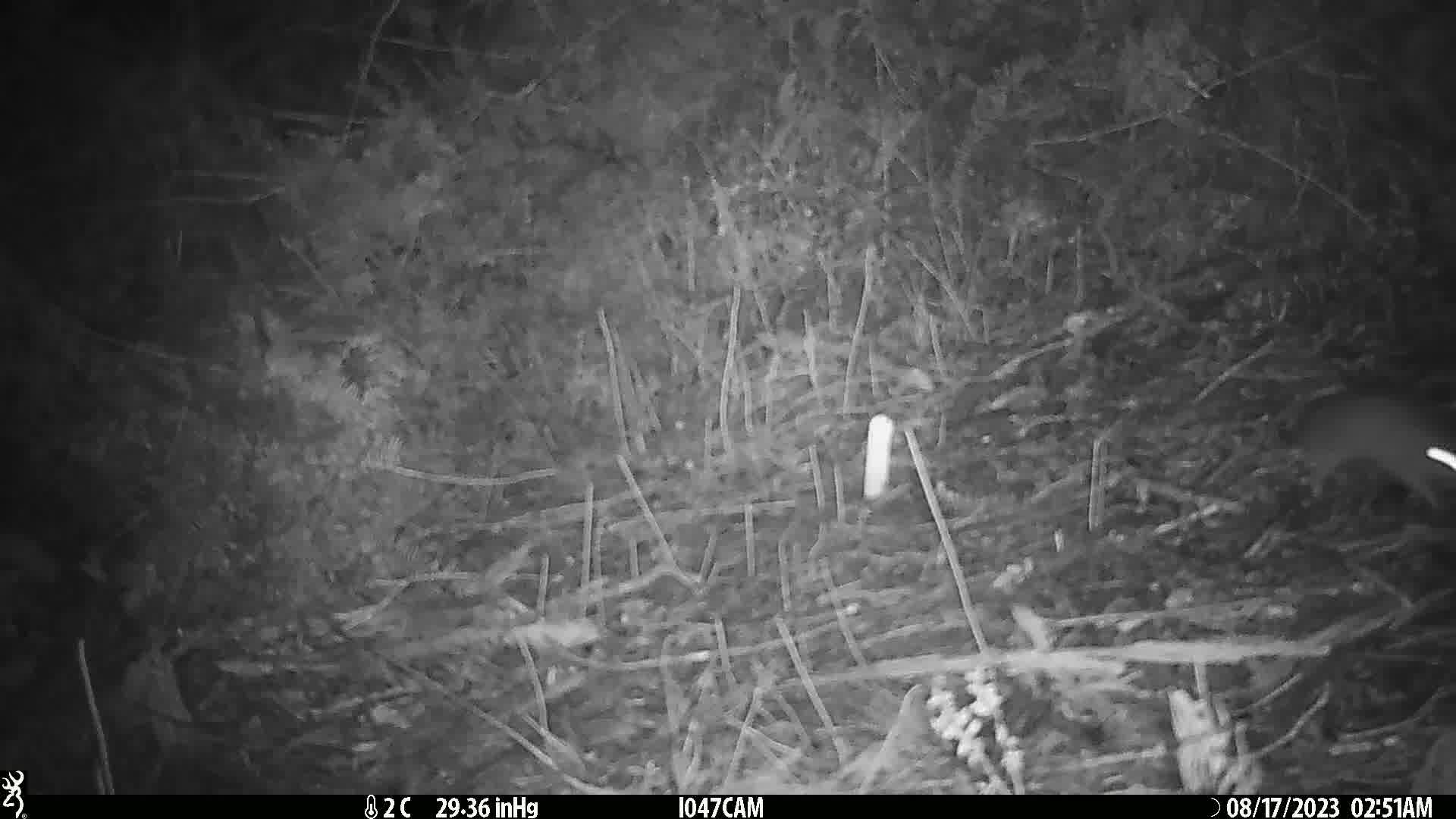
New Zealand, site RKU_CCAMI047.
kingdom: Animalia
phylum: Chordata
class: Mammalia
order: Rodentia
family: Muridae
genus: Rattus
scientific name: Rattus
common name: rat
Rat (Rattus).